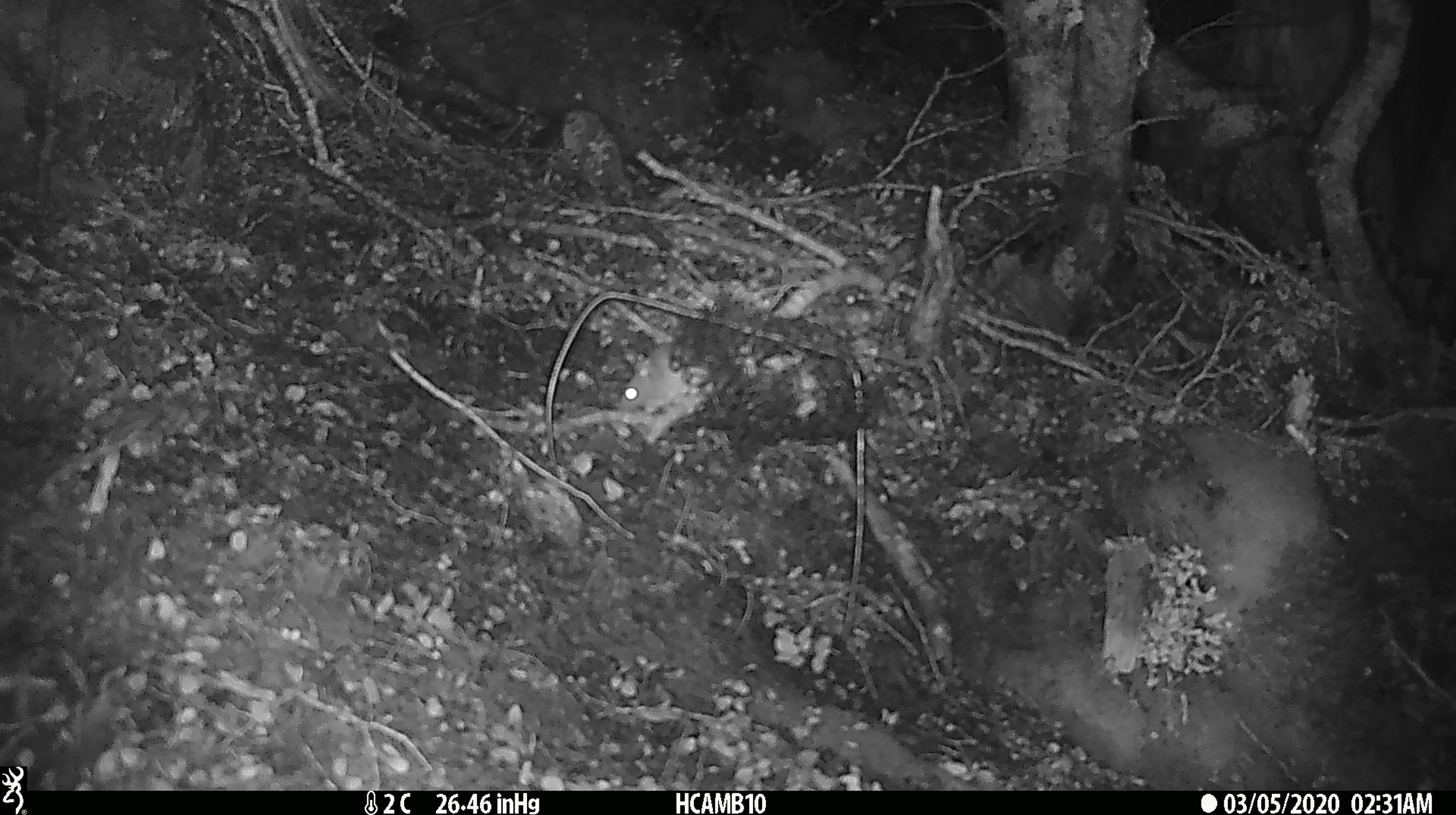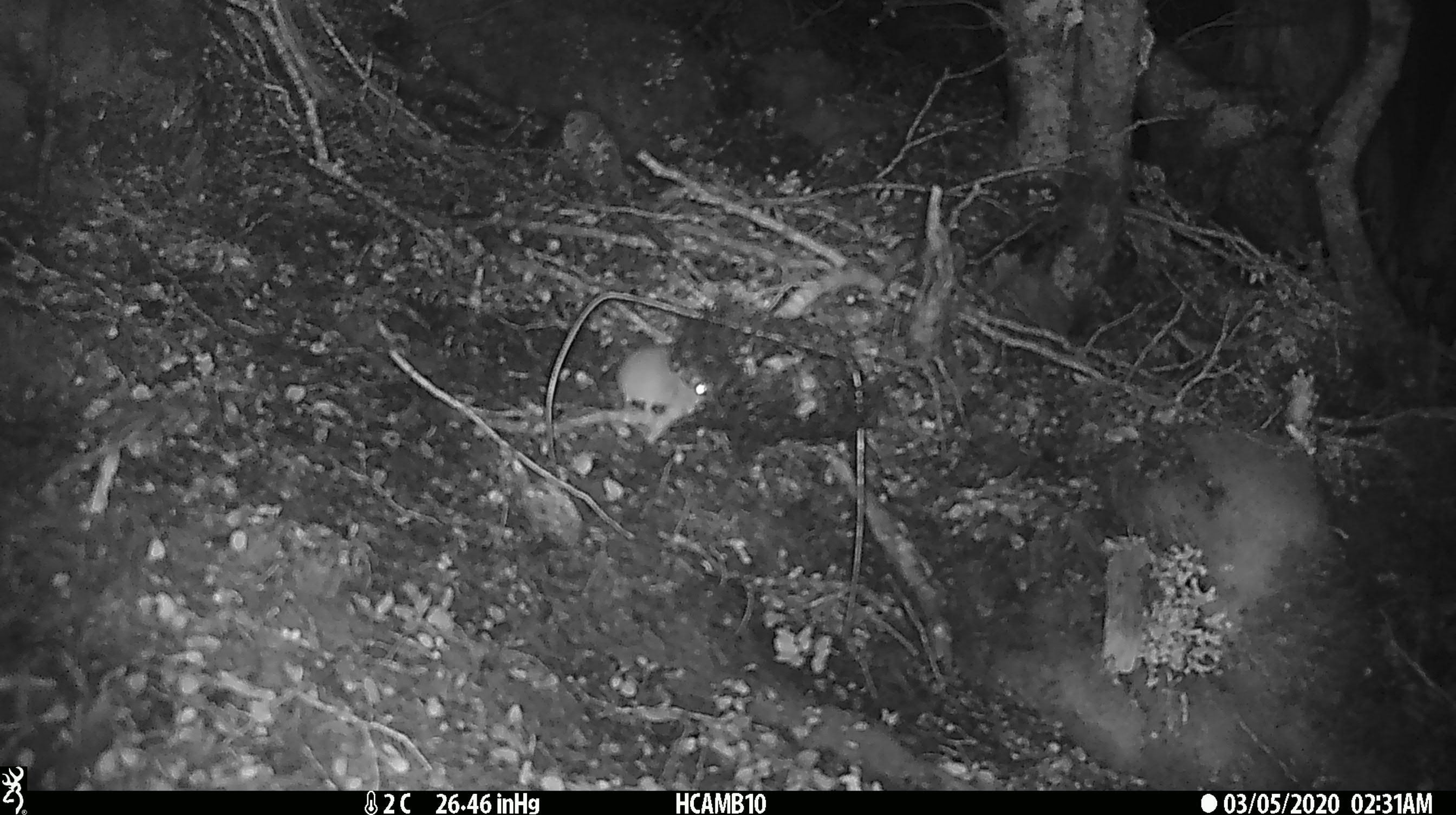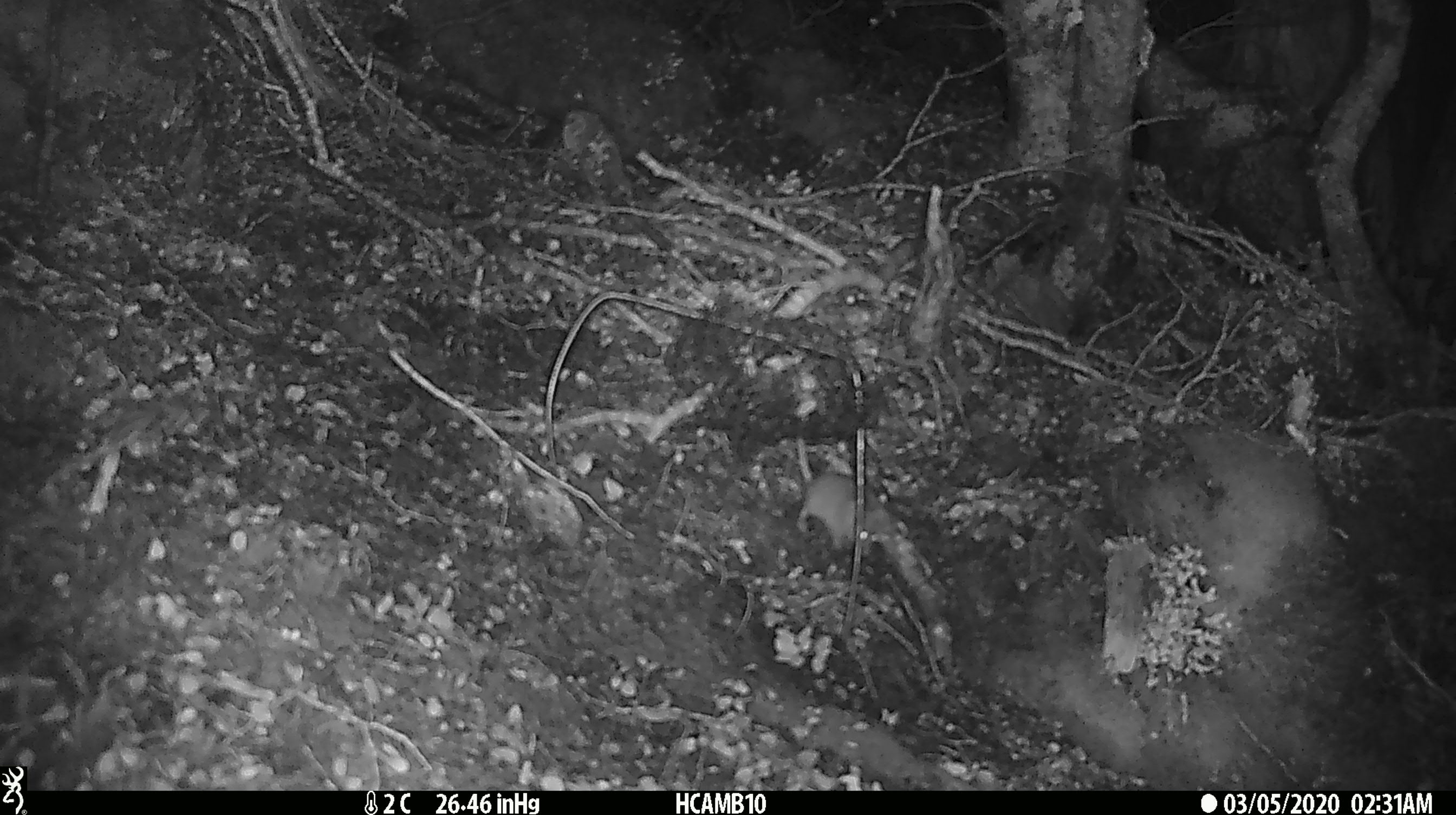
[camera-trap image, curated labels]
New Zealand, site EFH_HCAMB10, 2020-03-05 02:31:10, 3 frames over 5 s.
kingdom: Animalia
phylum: Chordata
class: Mammalia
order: Rodentia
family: Muridae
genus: Mus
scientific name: Mus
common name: mouse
Mouse (Mus).